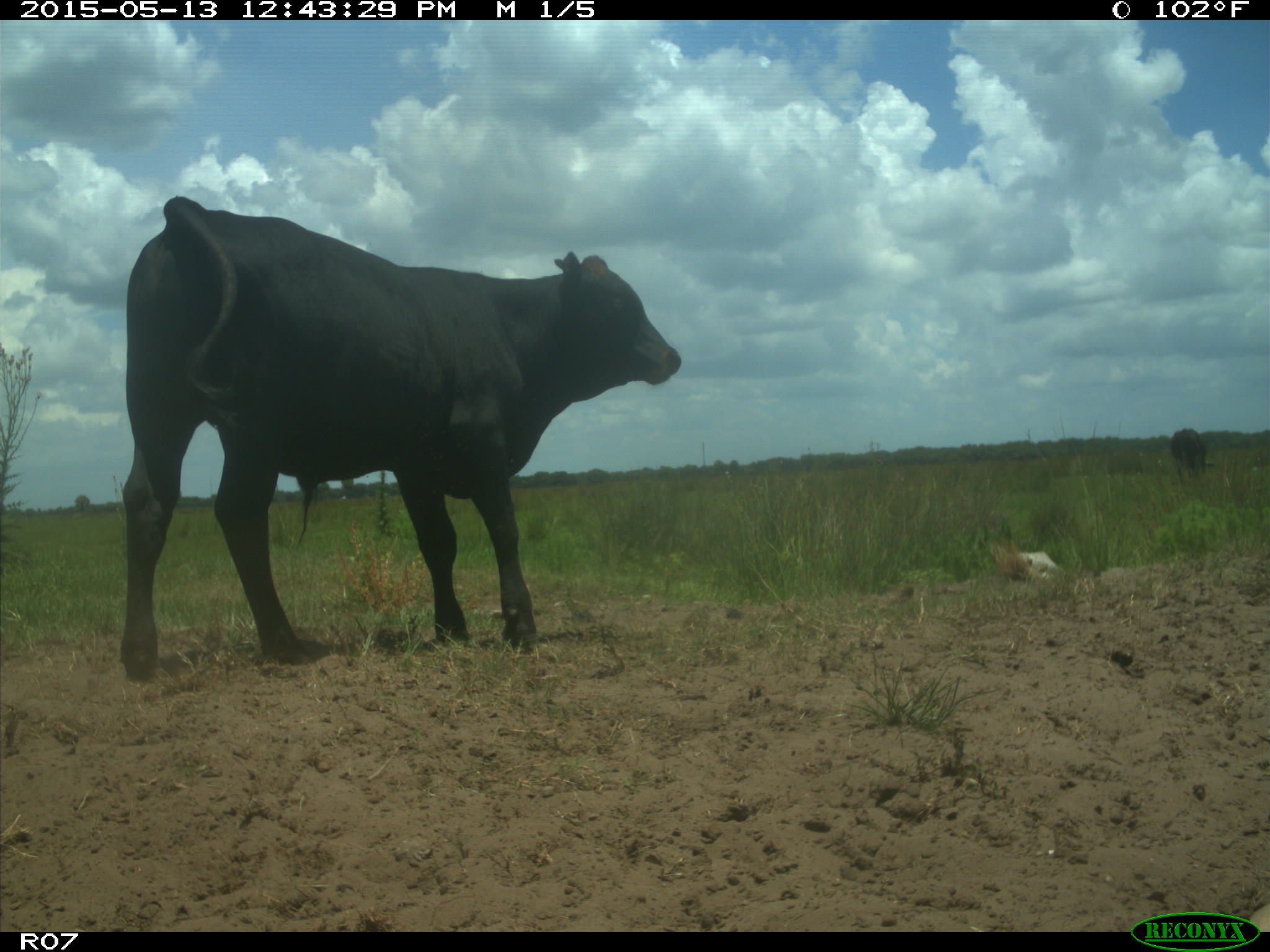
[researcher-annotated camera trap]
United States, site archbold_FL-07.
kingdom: Animalia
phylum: Chordata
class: Mammalia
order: Artiodactyla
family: Bovidae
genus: Bos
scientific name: Bos taurus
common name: domestic cow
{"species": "Bos taurus (domestic cow)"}